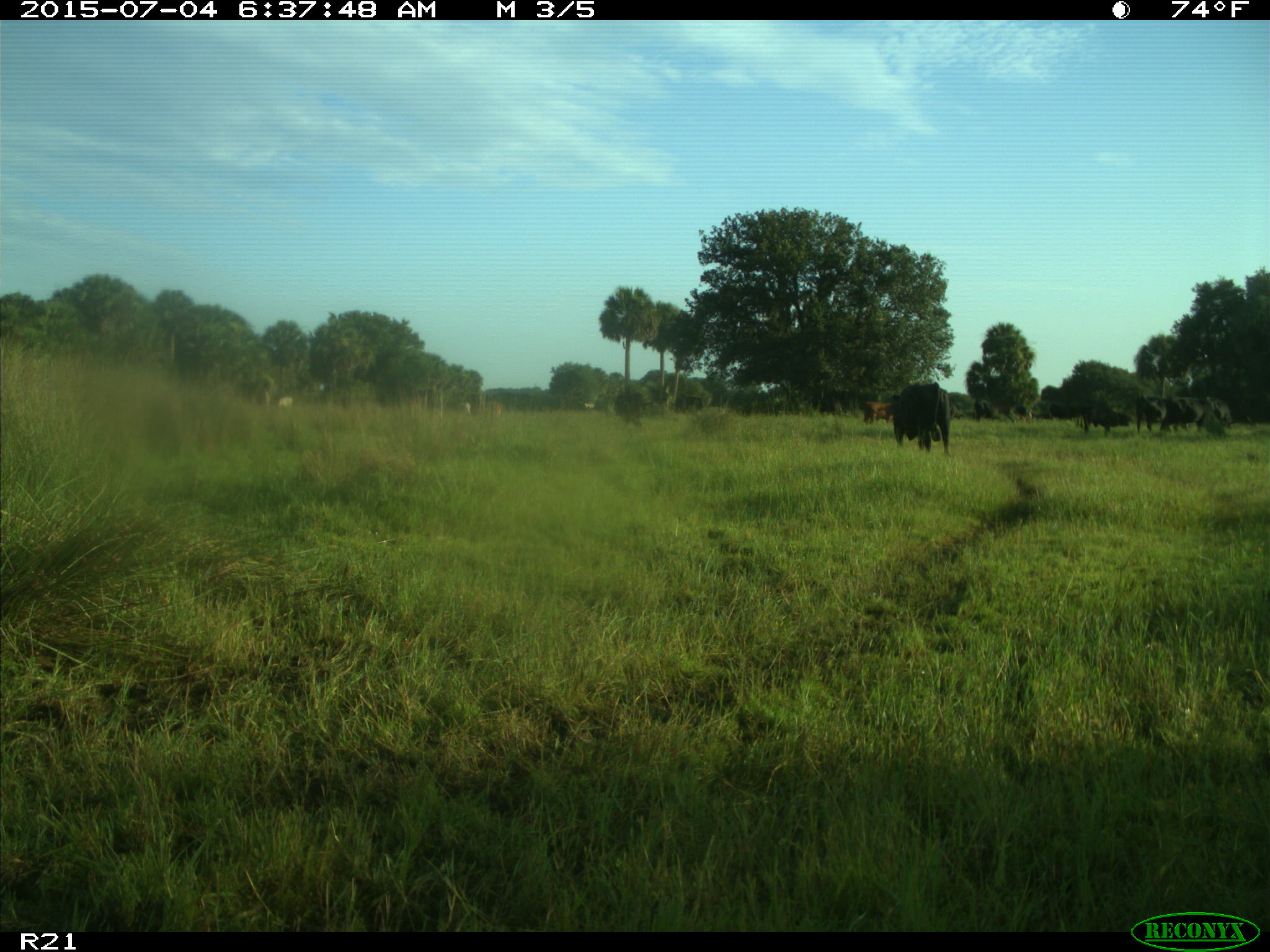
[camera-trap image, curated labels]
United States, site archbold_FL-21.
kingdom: Animalia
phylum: Chordata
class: Mammalia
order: Artiodactyla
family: Bovidae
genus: Bos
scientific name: Bos taurus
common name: domestic cow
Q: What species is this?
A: Bos taurus (domestic cow).